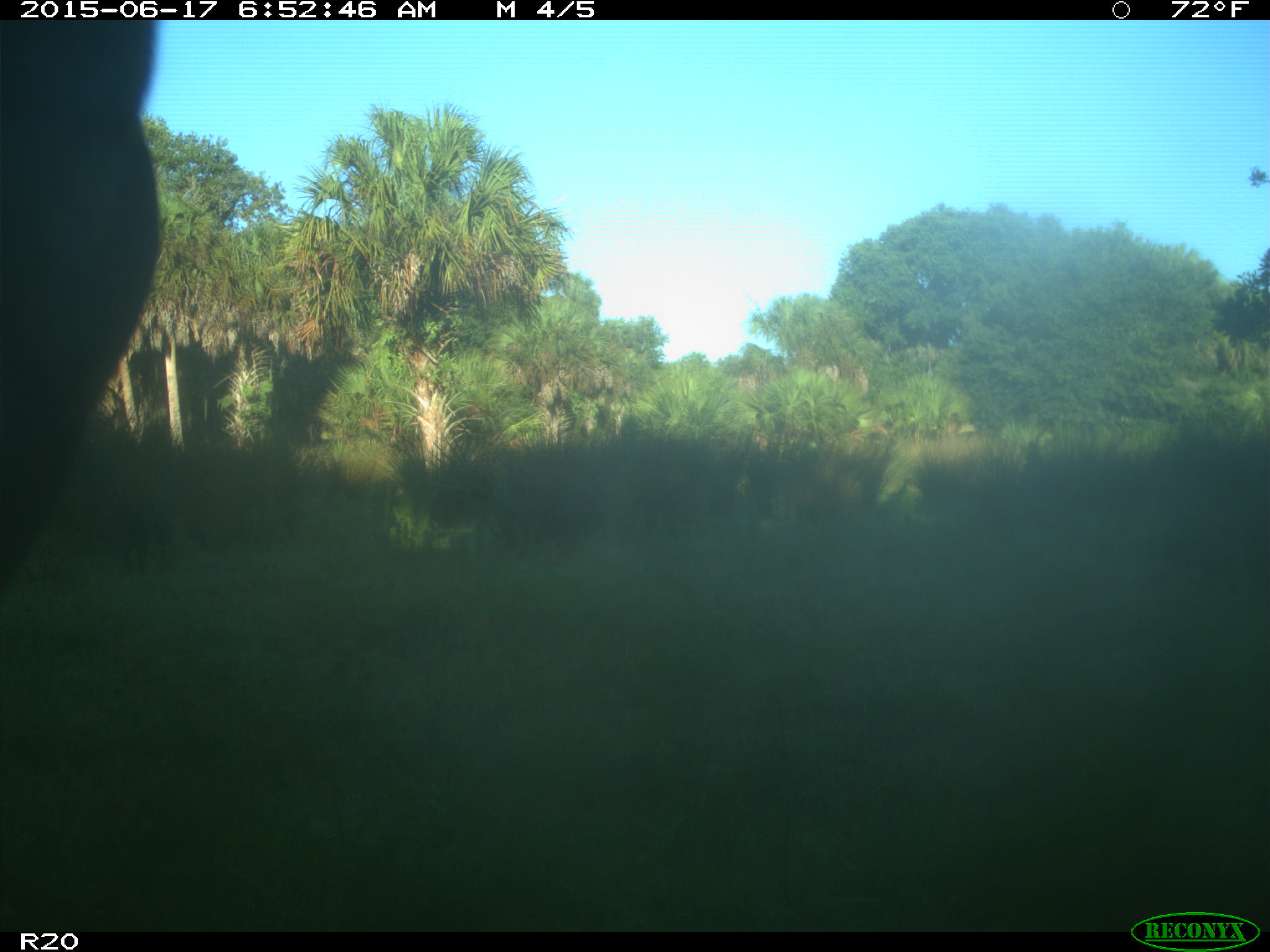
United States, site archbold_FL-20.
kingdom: Animalia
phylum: Chordata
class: Mammalia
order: Artiodactyla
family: Bovidae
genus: Bos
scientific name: Bos taurus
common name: domestic cow